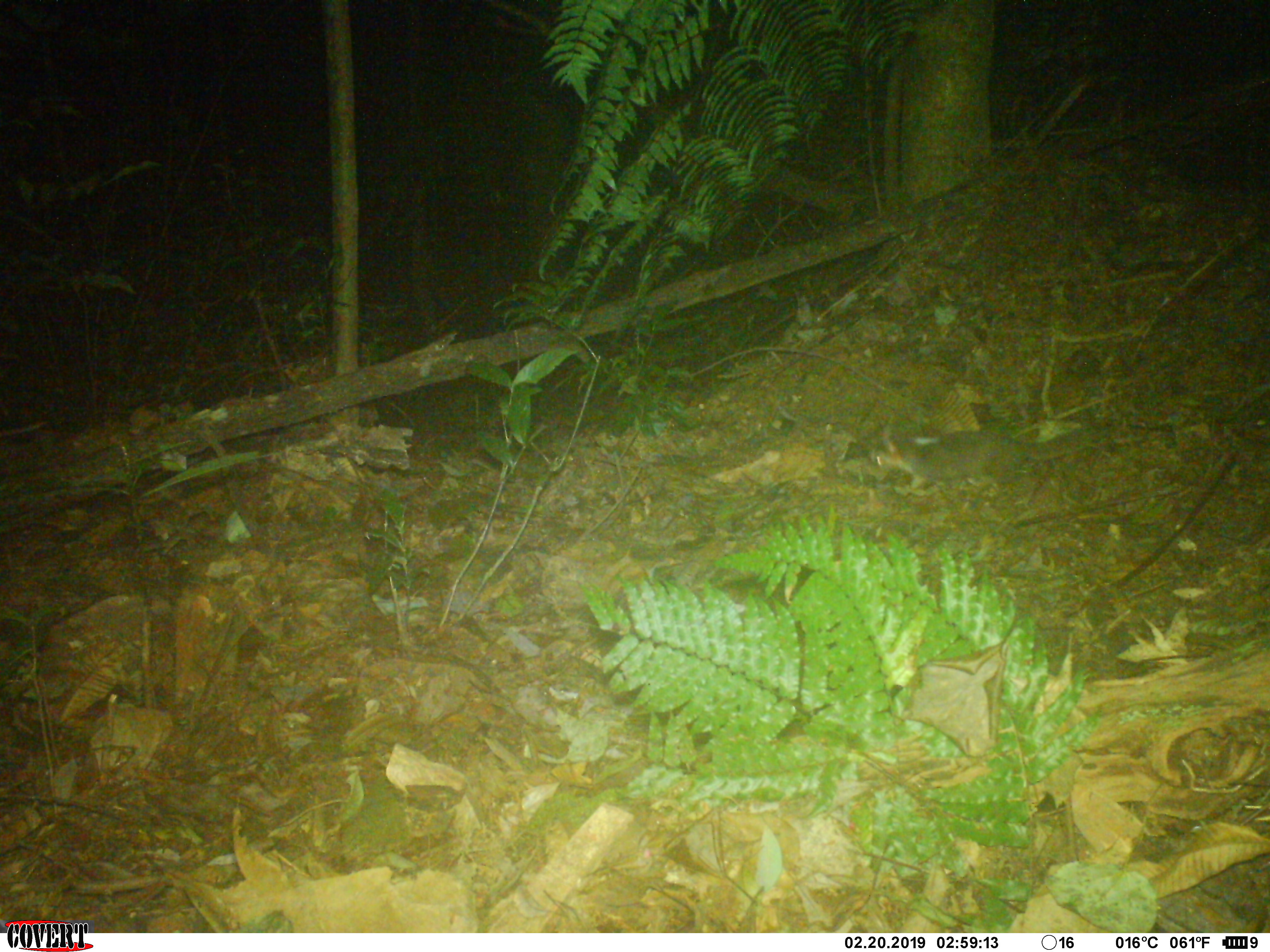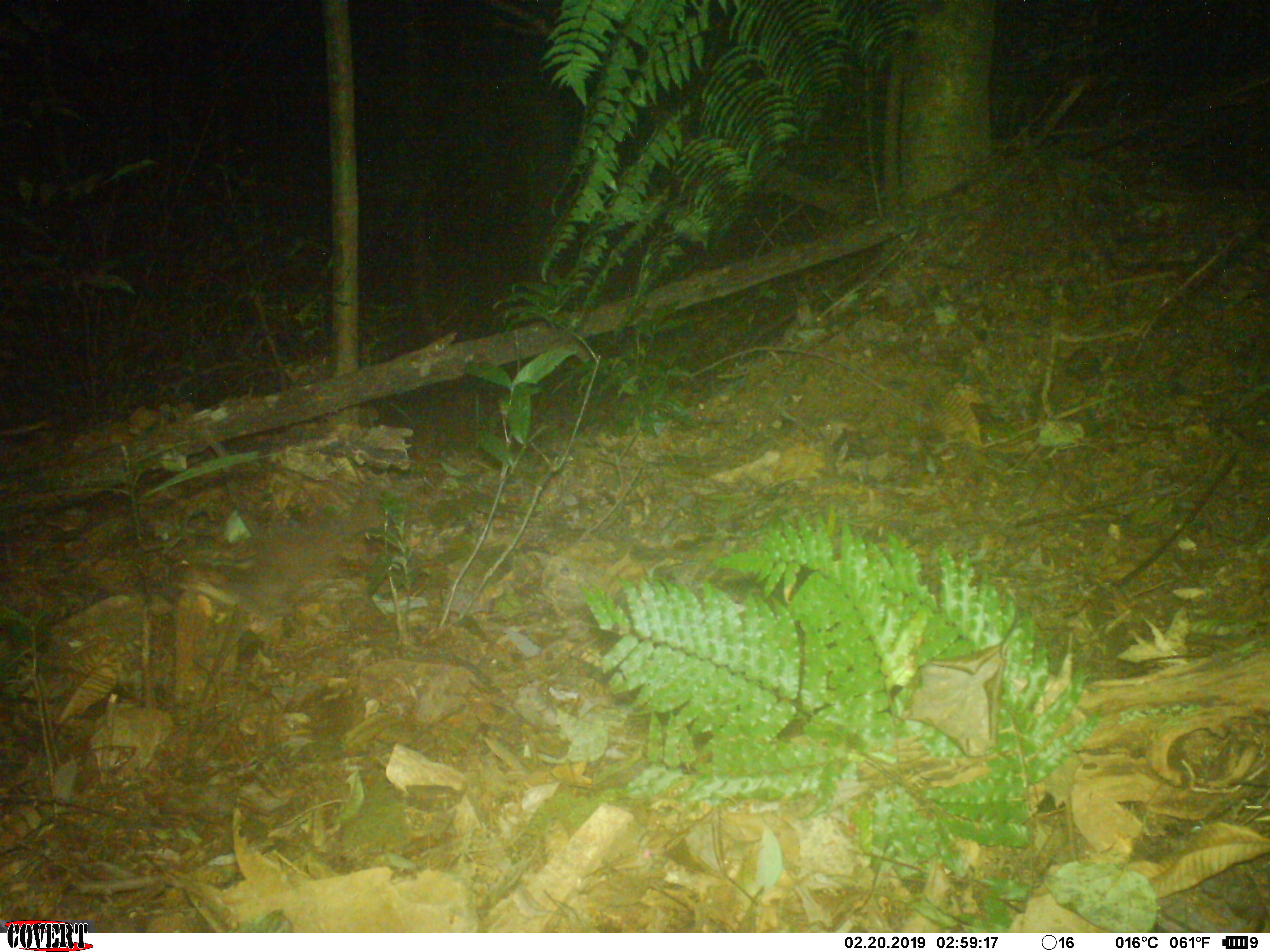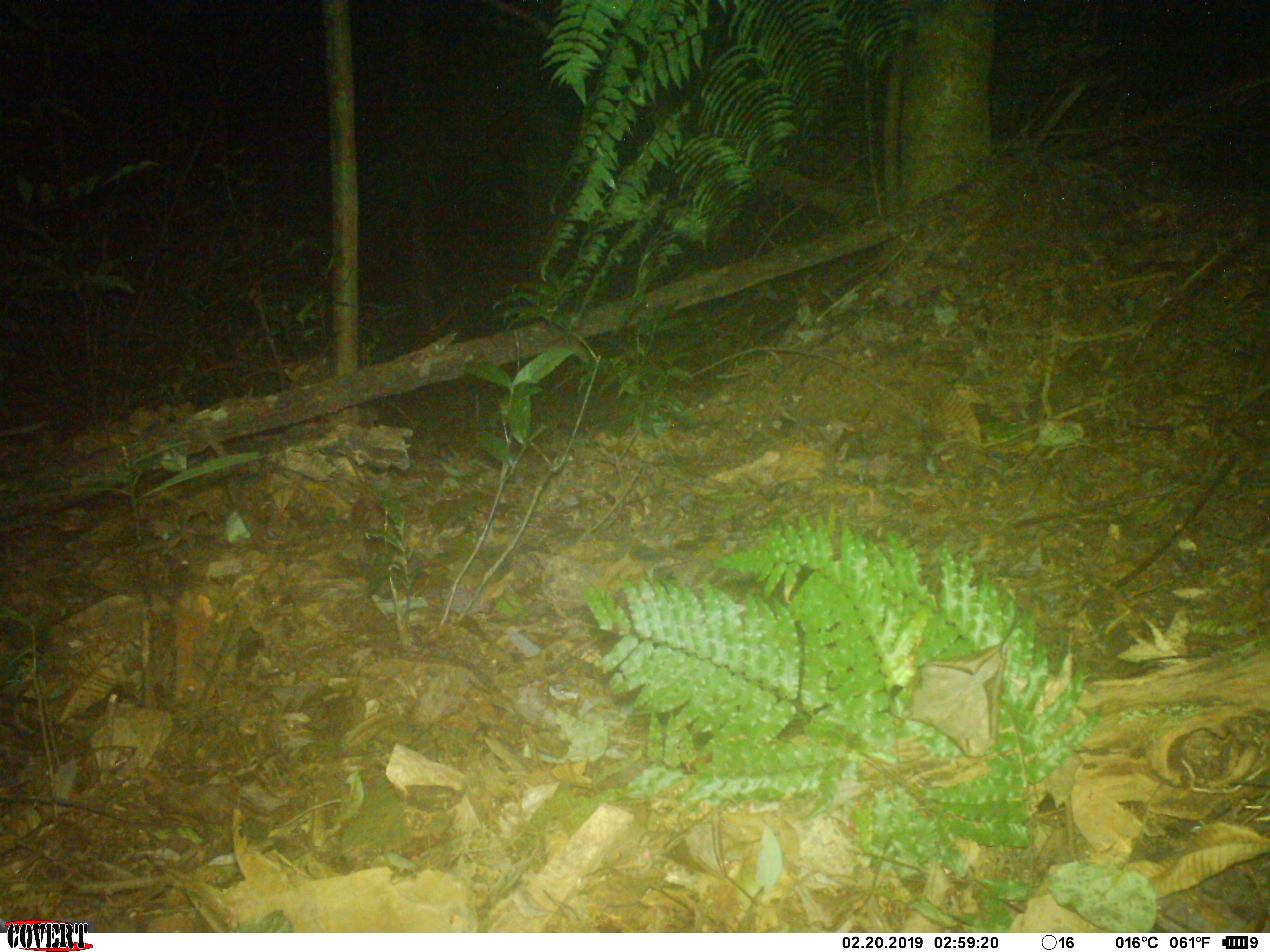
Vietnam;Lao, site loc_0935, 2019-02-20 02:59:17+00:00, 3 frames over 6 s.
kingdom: Animalia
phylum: Chordata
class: Mammalia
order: Carnivora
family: Mustelidae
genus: Melogale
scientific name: Melogale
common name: ferret badger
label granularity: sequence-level